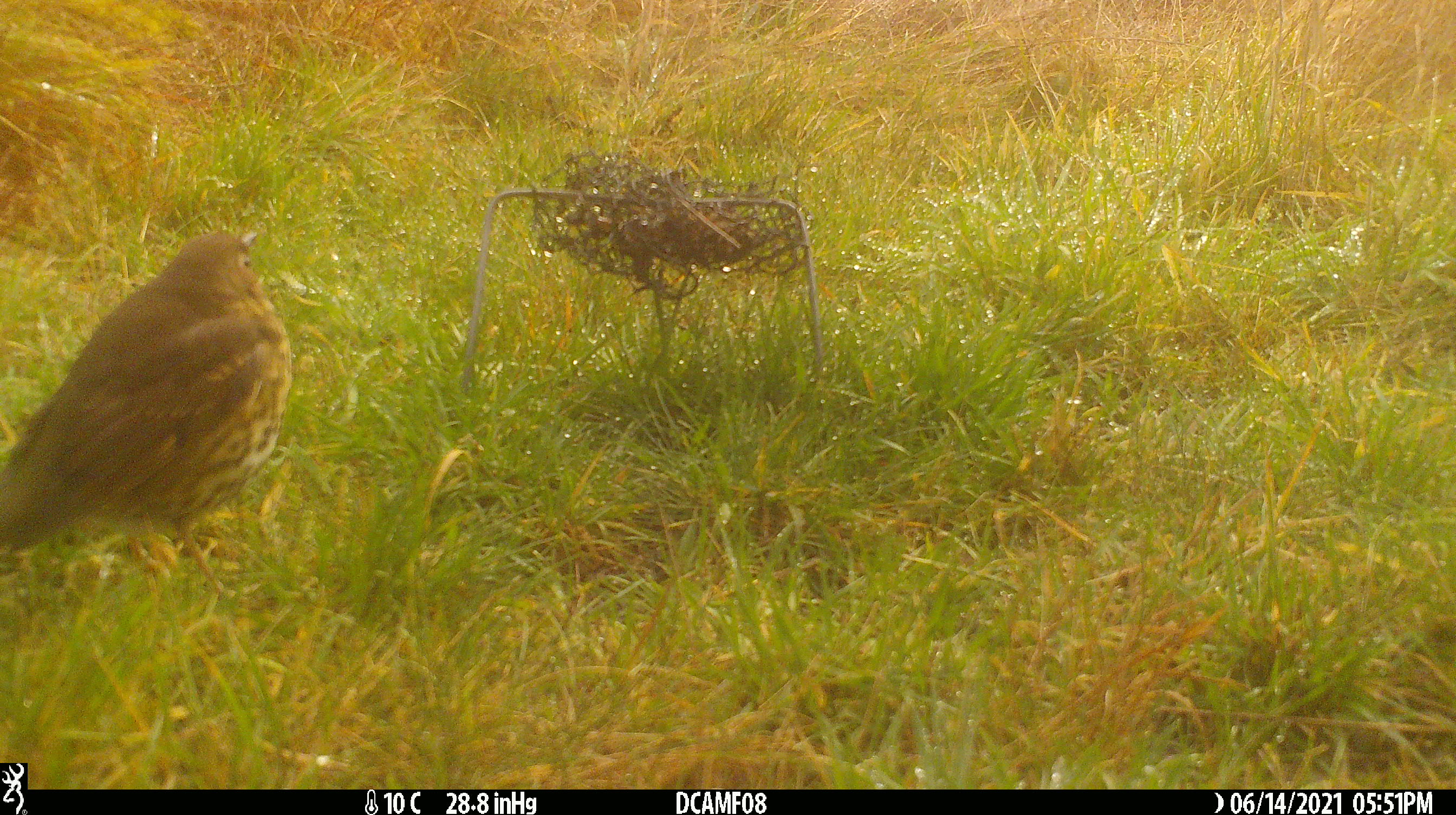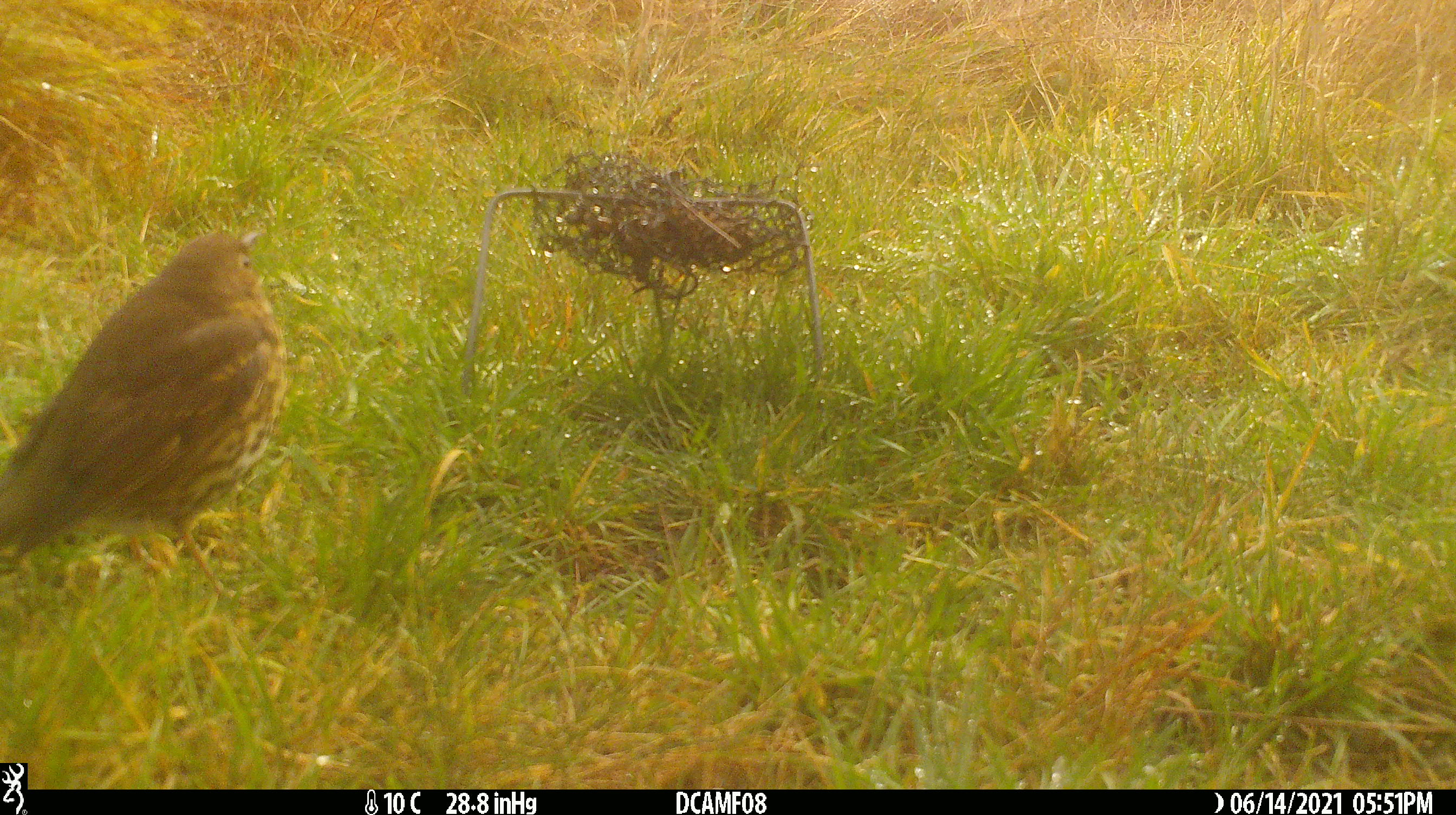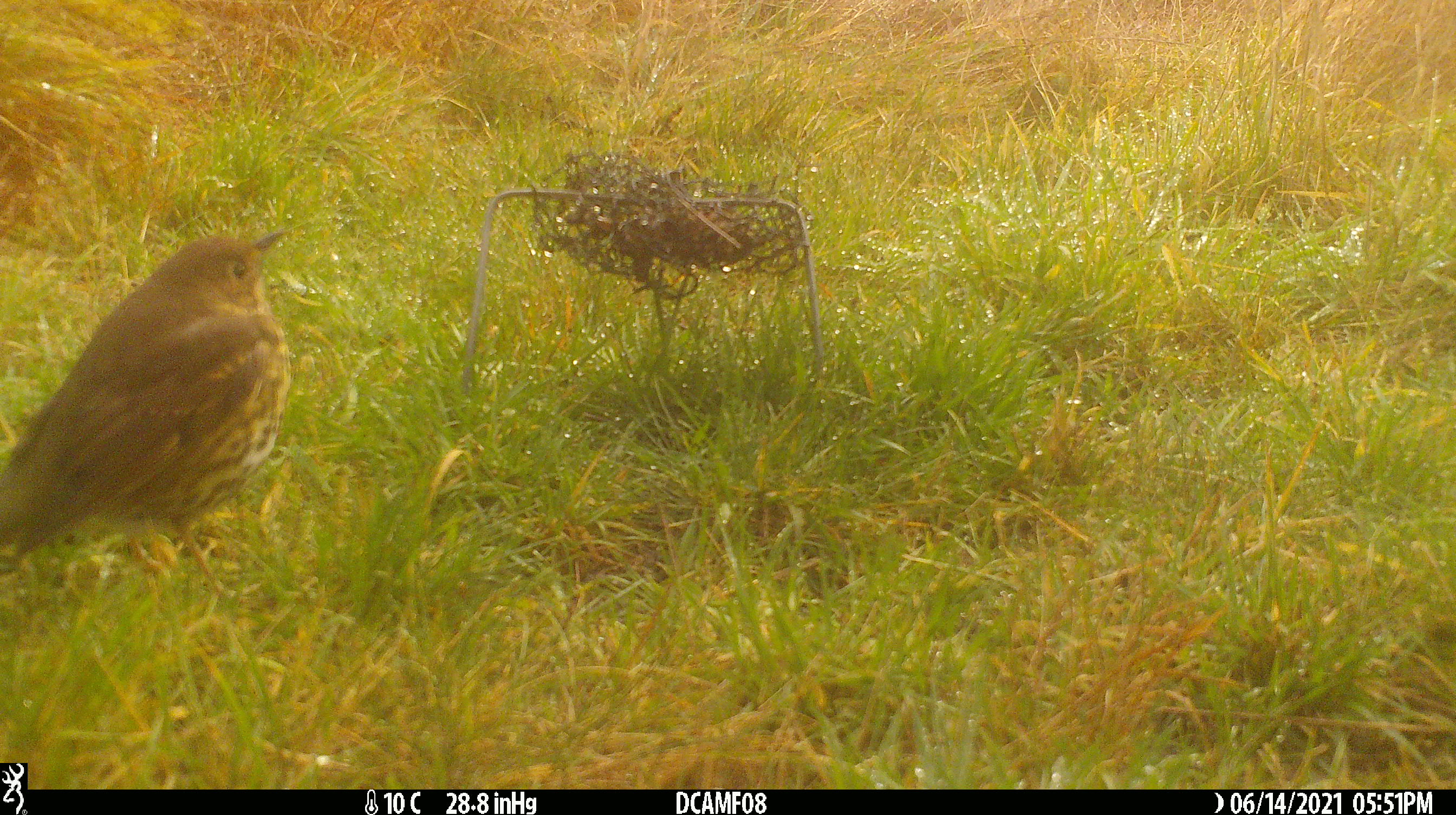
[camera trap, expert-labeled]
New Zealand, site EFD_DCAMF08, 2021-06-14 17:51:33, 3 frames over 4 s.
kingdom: Animalia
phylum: Chordata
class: Aves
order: Passeriformes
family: Turdidae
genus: Turdus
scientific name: Turdus philomelos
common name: song thrush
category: thrush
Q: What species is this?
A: Thrush (song thrush) (Turdus philomelos).